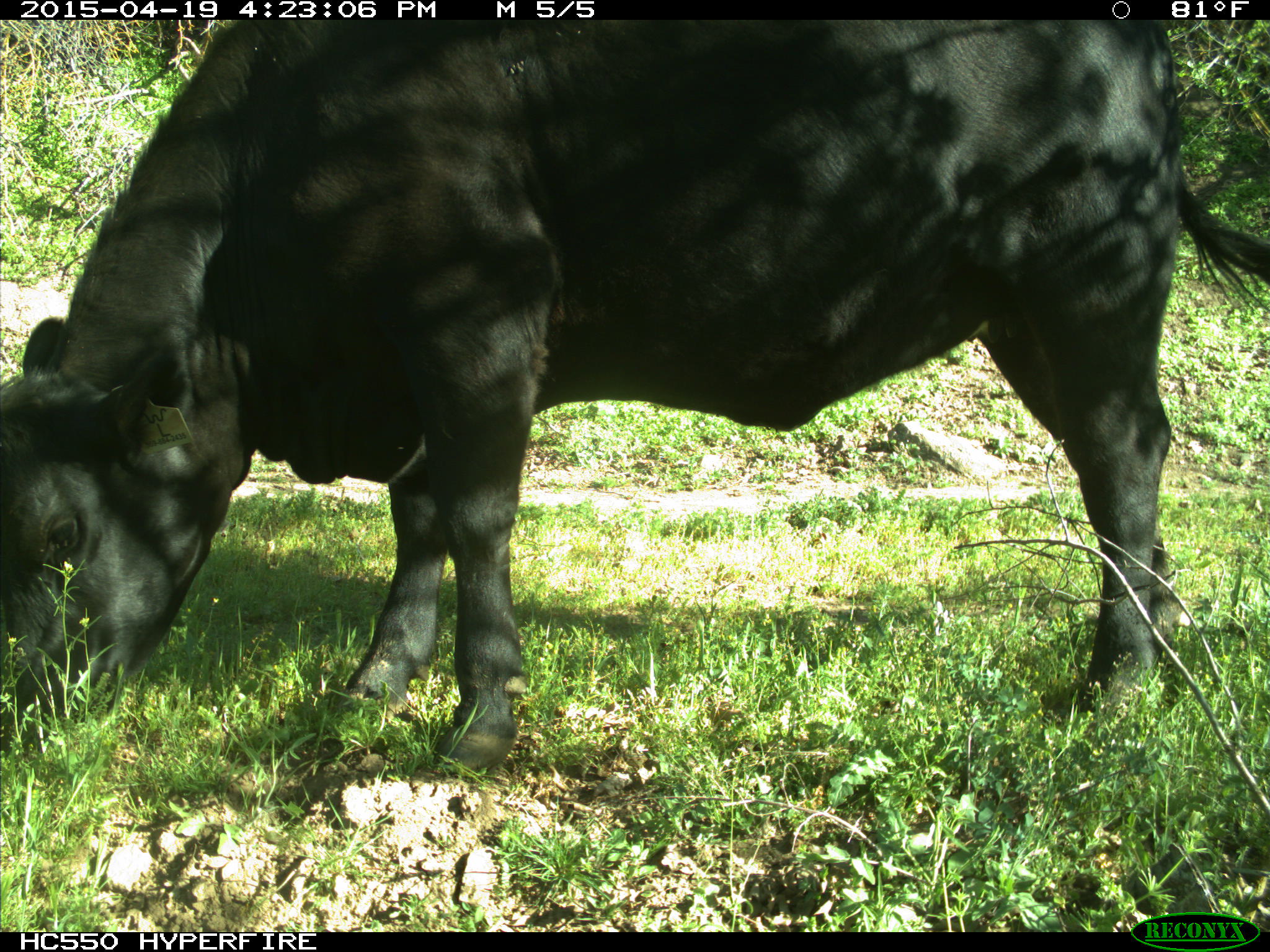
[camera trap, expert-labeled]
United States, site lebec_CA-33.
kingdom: Animalia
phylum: Chordata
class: Mammalia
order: Artiodactyla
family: Bovidae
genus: Bos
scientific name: Bos taurus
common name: domestic cow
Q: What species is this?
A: Bos taurus (domestic cow).